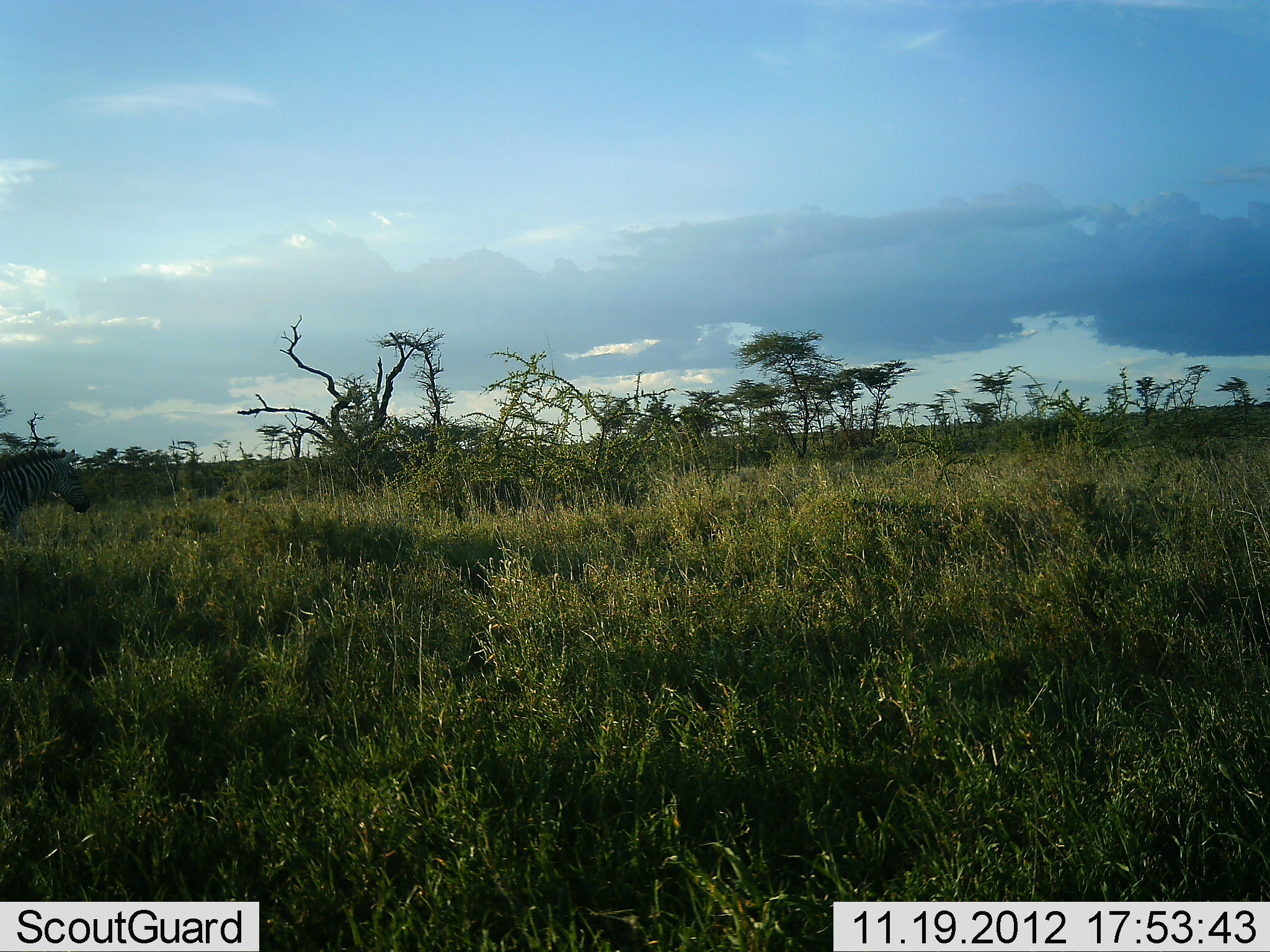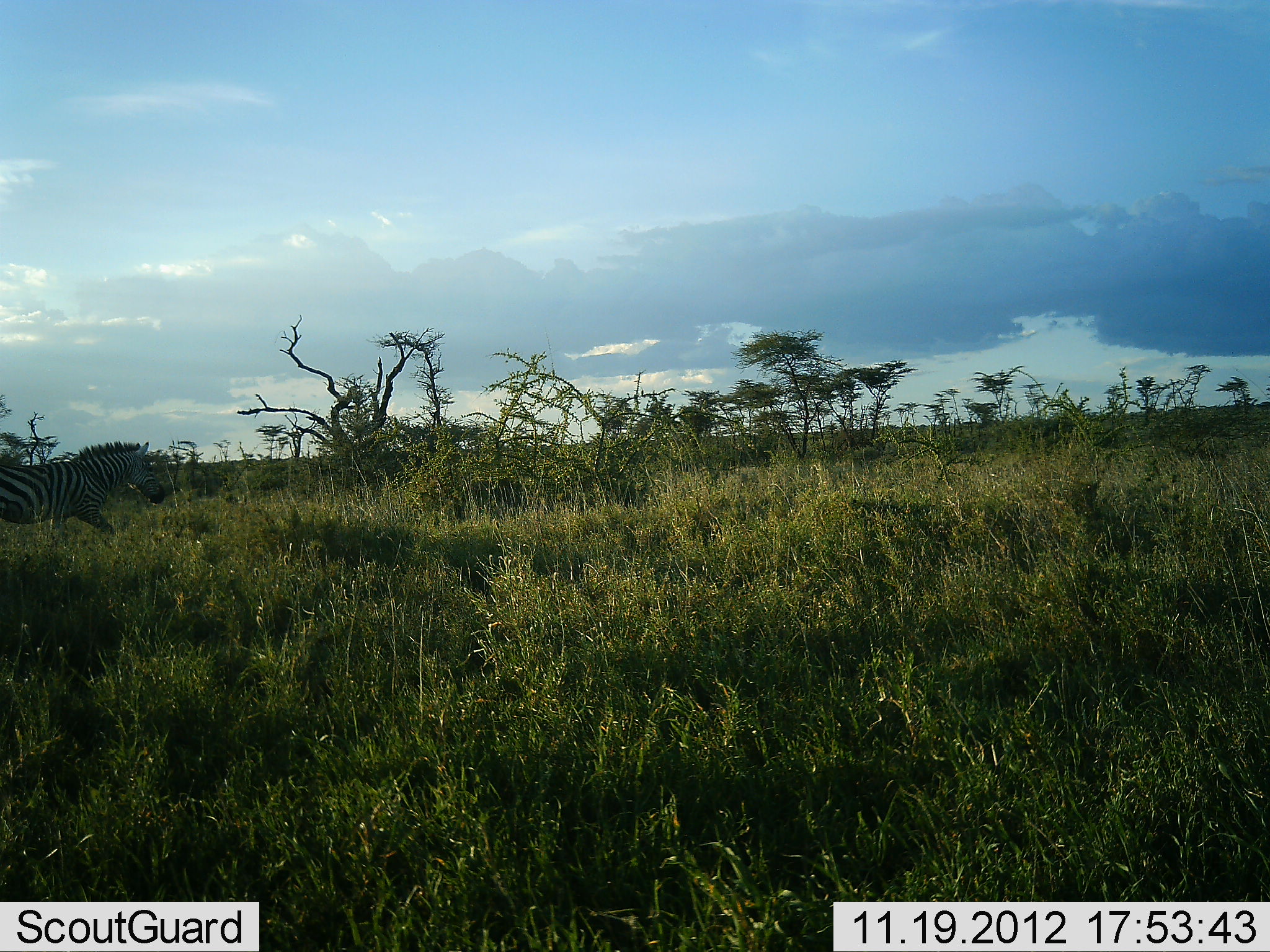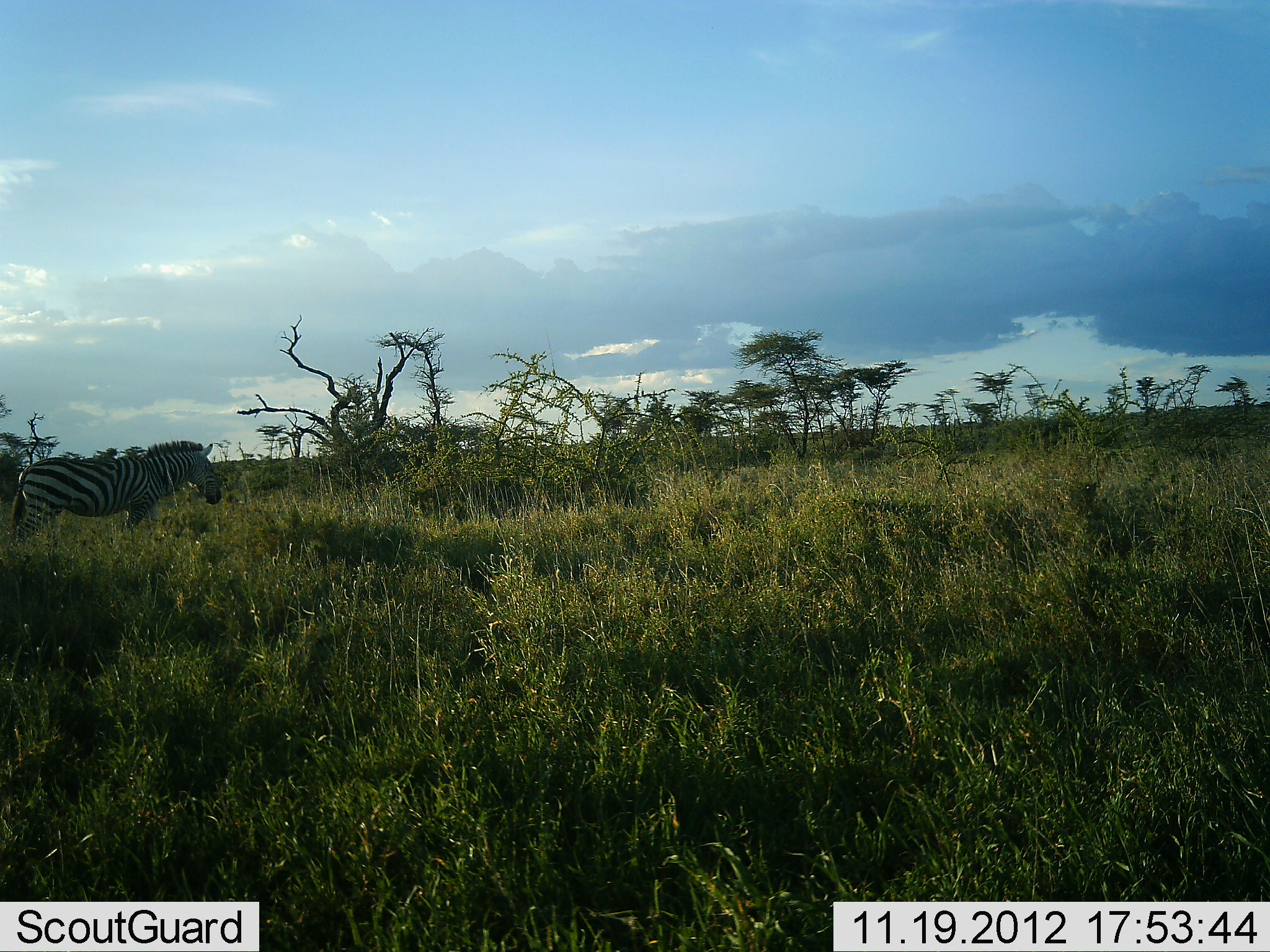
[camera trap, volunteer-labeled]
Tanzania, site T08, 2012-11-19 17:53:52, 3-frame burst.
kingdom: Animalia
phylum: Chordata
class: Mammalia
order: Perissodactyla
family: Equidae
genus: Equus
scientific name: Equus quagga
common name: plains zebra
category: zebra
Zebra (plains zebra) (Equus quagga), count 1. Behavior (volunteer vote fractions): standing 10%, resting 0%, moving 100%, interacting 0%. Young present (vote fraction): 0%. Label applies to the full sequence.